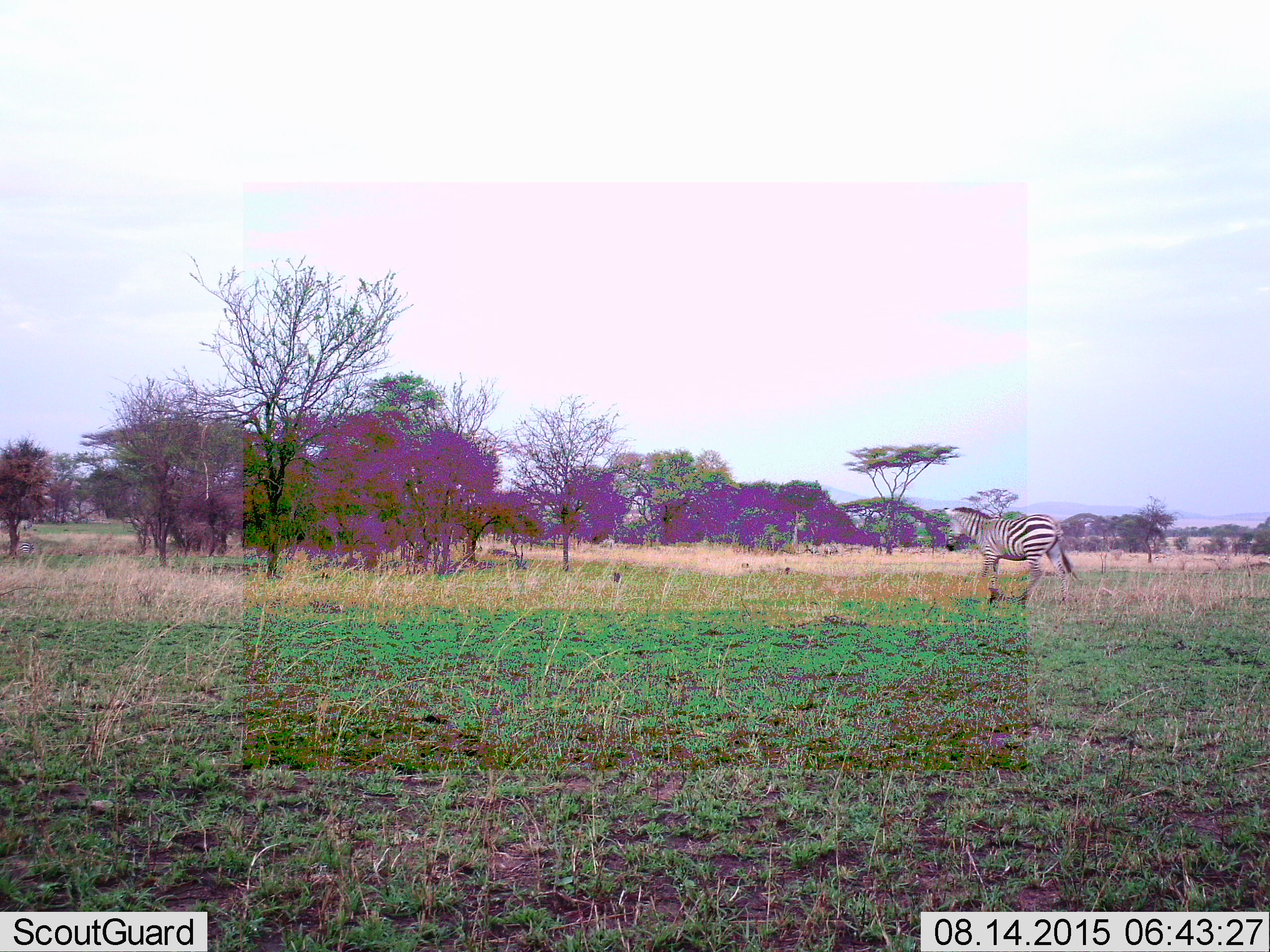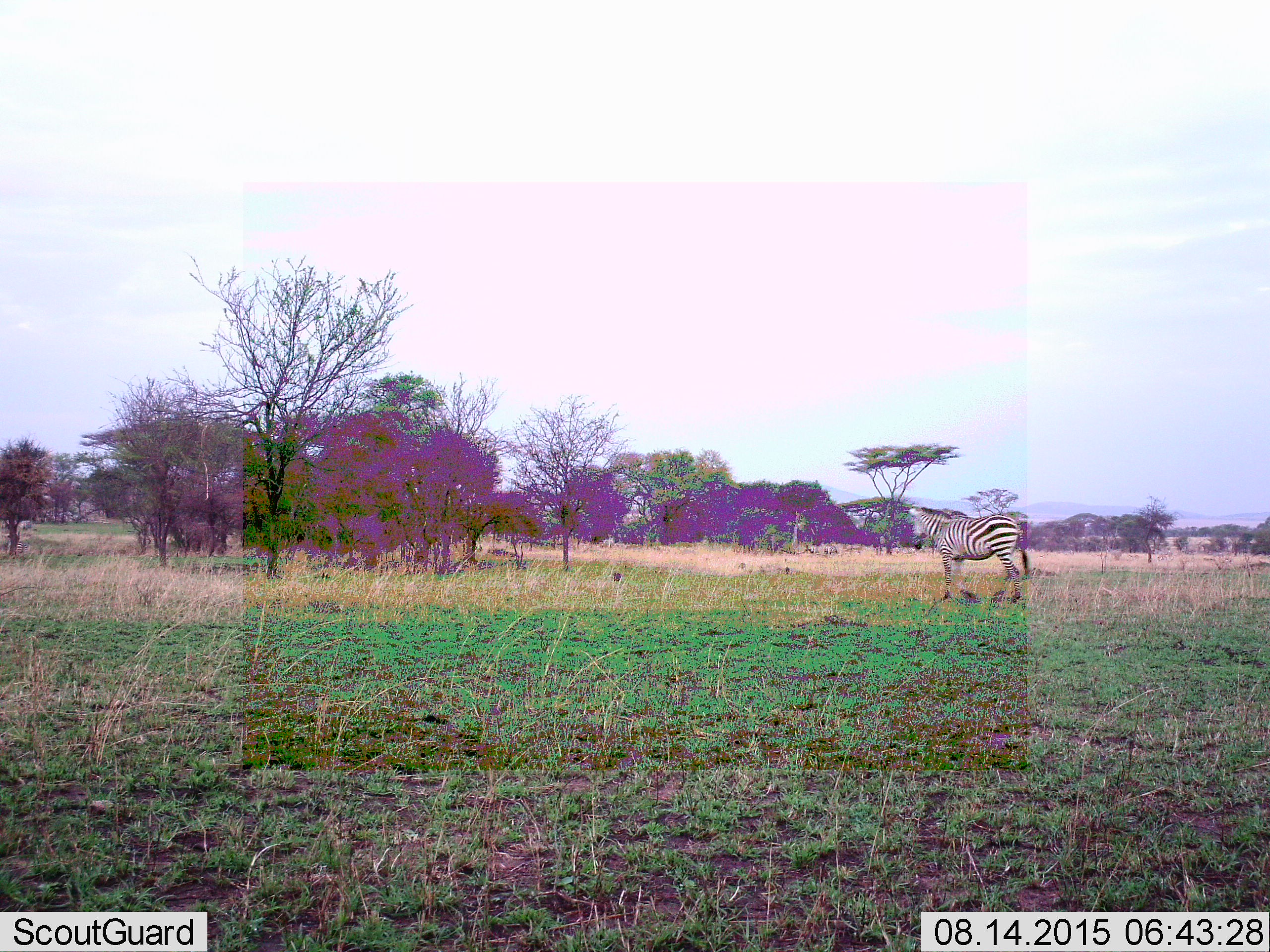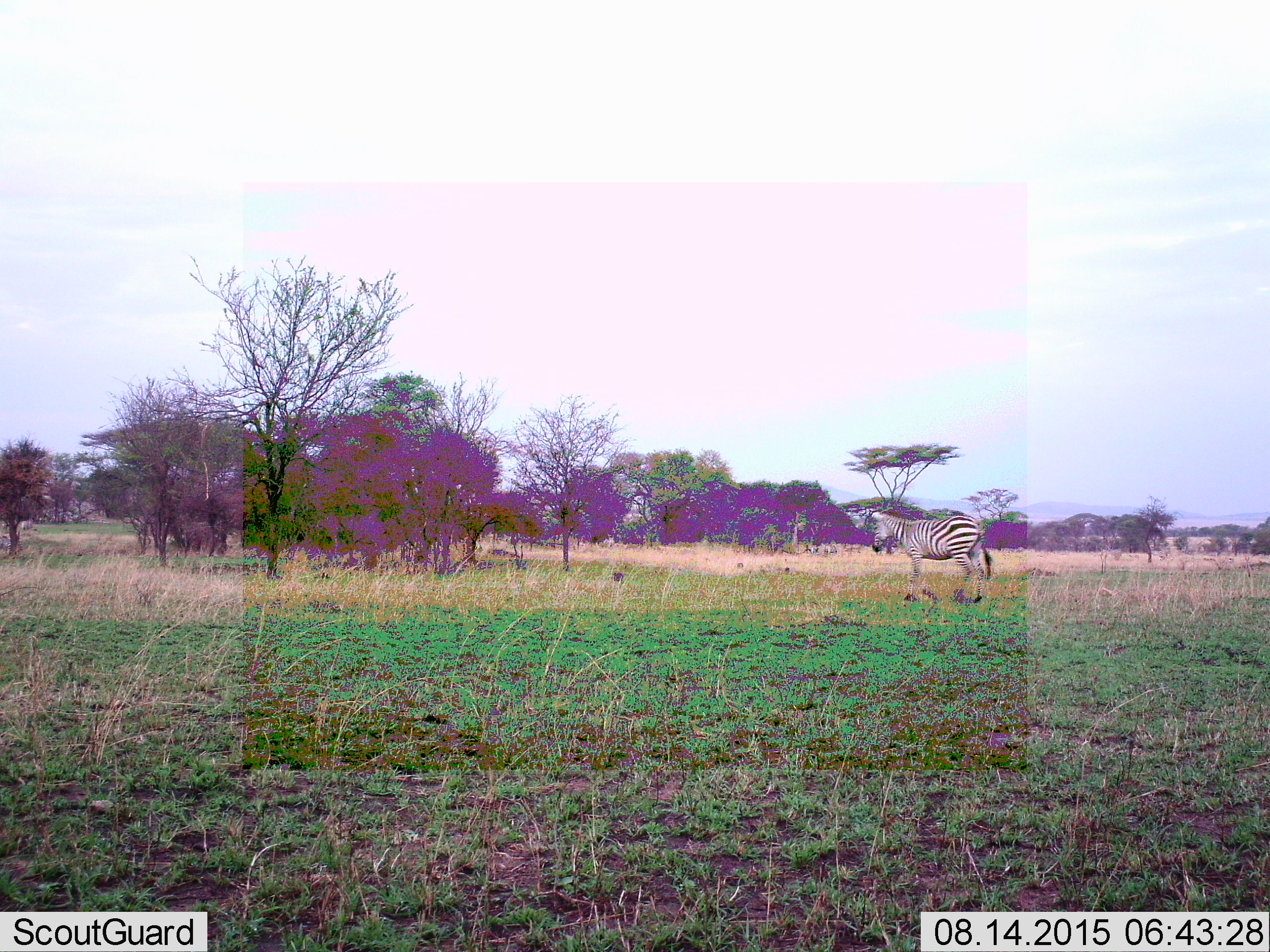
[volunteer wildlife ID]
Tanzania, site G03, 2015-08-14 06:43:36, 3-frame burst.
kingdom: Animalia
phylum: Chordata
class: Mammalia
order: Perissodactyla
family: Equidae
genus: Equus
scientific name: Equus quagga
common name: plains zebra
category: zebra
Zebra (plains zebra) (Equus quagga), count 1. Behavior (volunteer vote fractions): standing 24%, resting 6%, moving 100%, interacting 0%. Young present (vote fraction): 0%. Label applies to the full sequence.